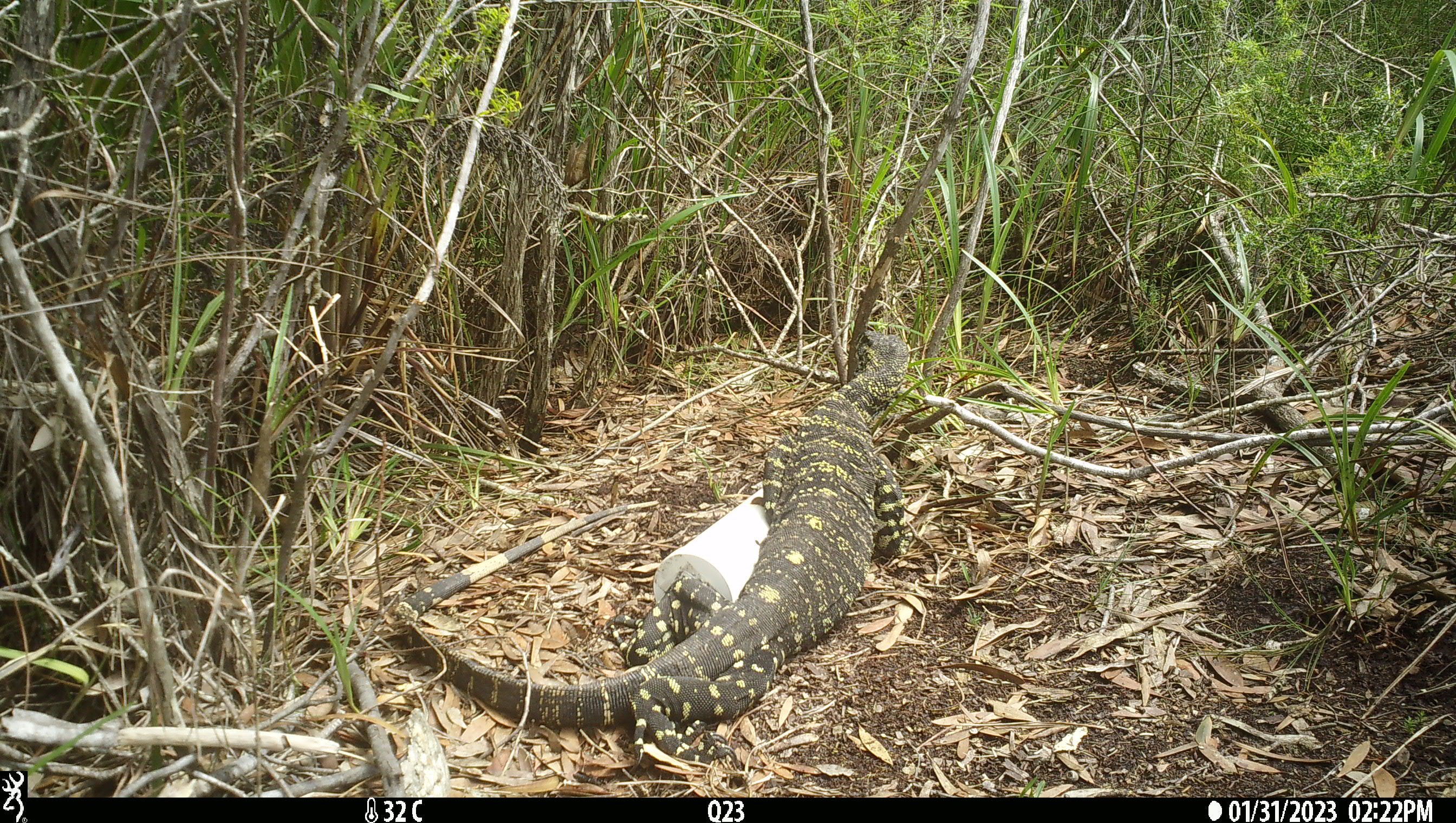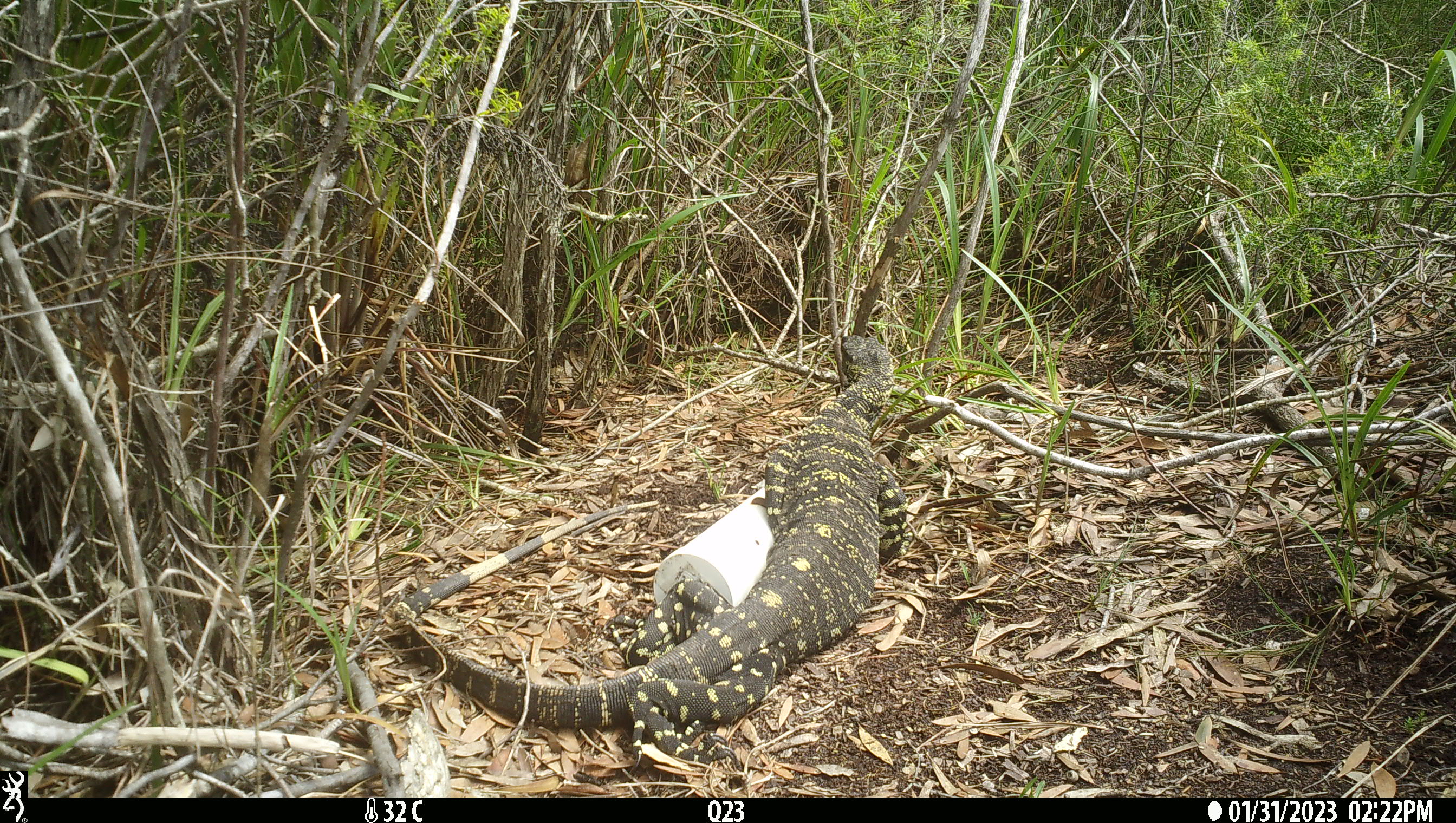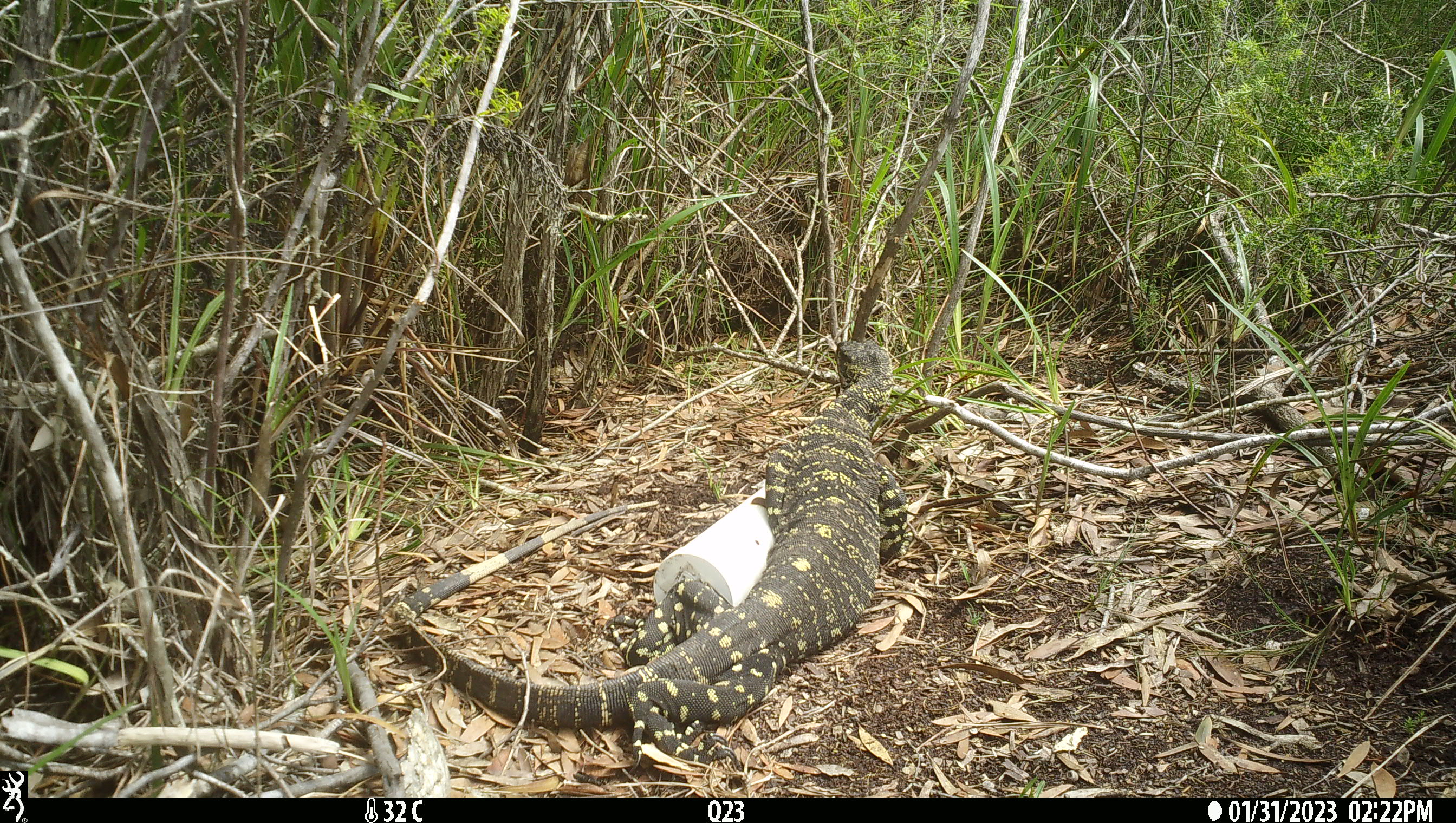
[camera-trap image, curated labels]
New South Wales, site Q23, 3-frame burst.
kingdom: Animalia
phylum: Chordata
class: Reptilia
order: Squamata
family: Varanidae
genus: Varanus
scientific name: Varanus varius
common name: lace monitor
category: goanna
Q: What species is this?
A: Goanna (lace monitor) (Varanus varius).